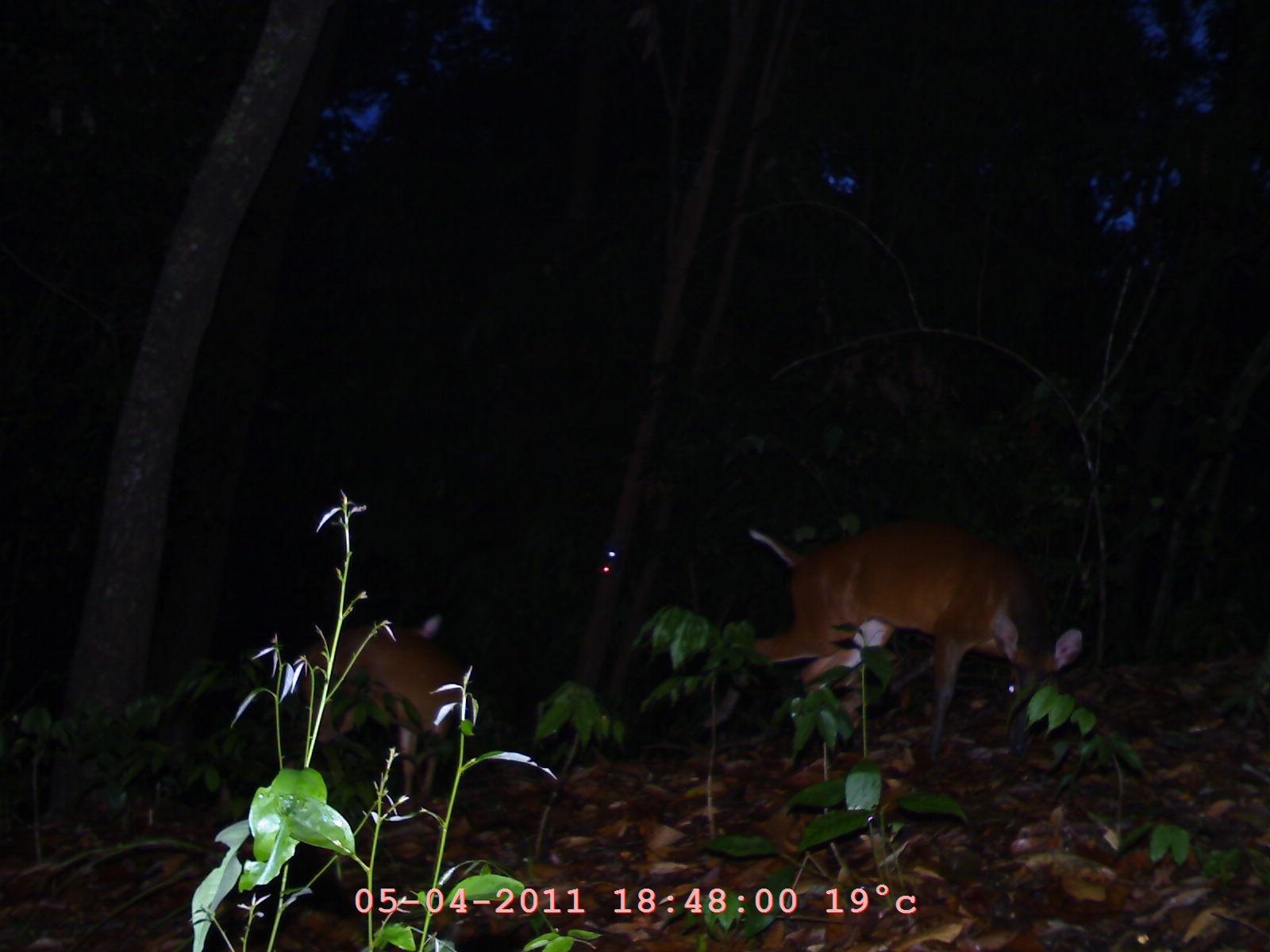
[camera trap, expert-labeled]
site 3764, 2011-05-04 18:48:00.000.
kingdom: Animalia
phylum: Chordata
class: Mammalia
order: Artiodactyla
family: Cervidae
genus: Muntiacus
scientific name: Muntiacus muntjak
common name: southern red muntjac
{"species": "Muntiacus muntjak (southern red muntjac)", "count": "2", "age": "adult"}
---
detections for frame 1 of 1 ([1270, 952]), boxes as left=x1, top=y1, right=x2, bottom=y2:
muntiacus muntjak: left=699, top=520, right=1087, bottom=765; left=299, top=611, right=474, bottom=809